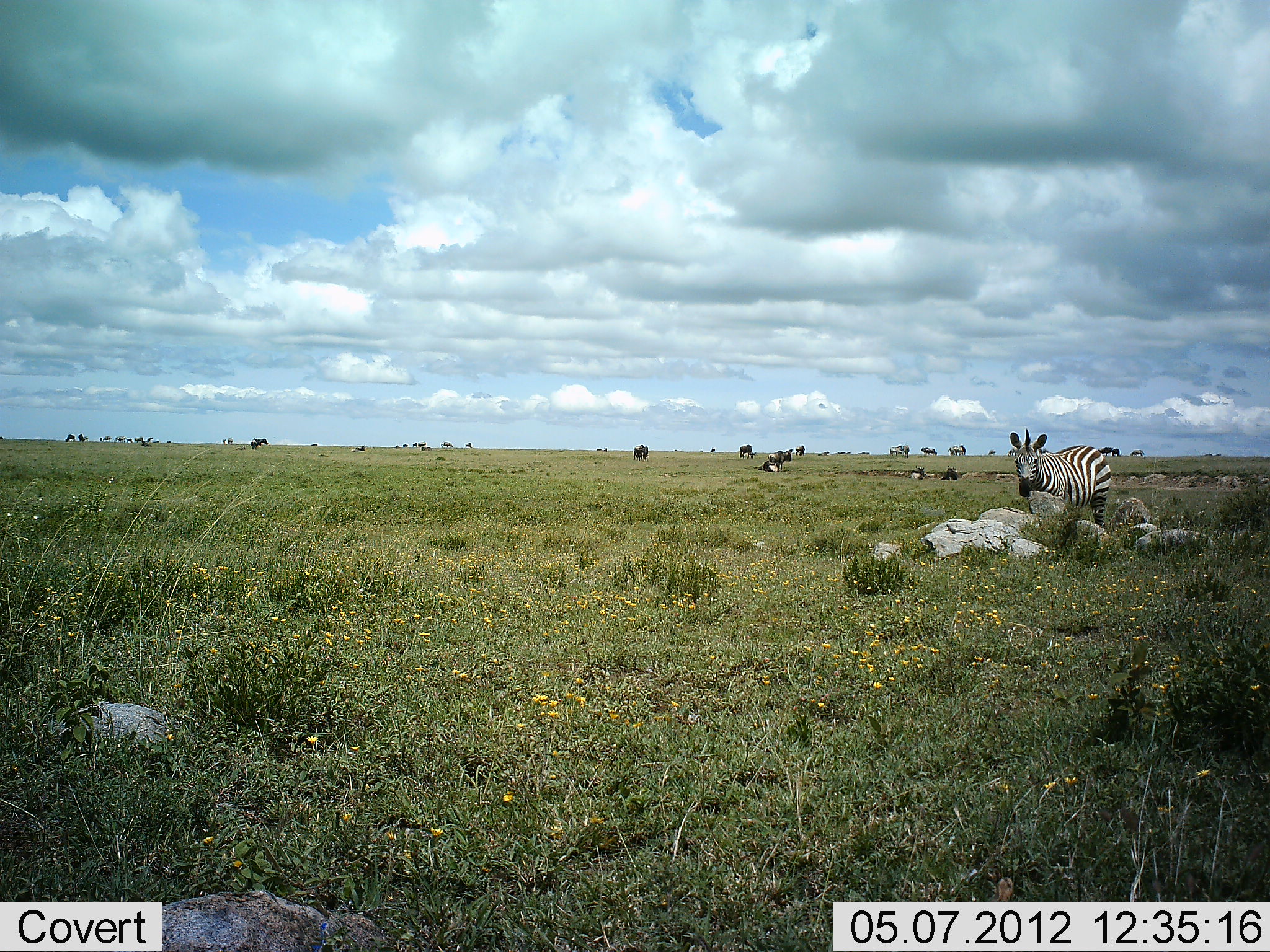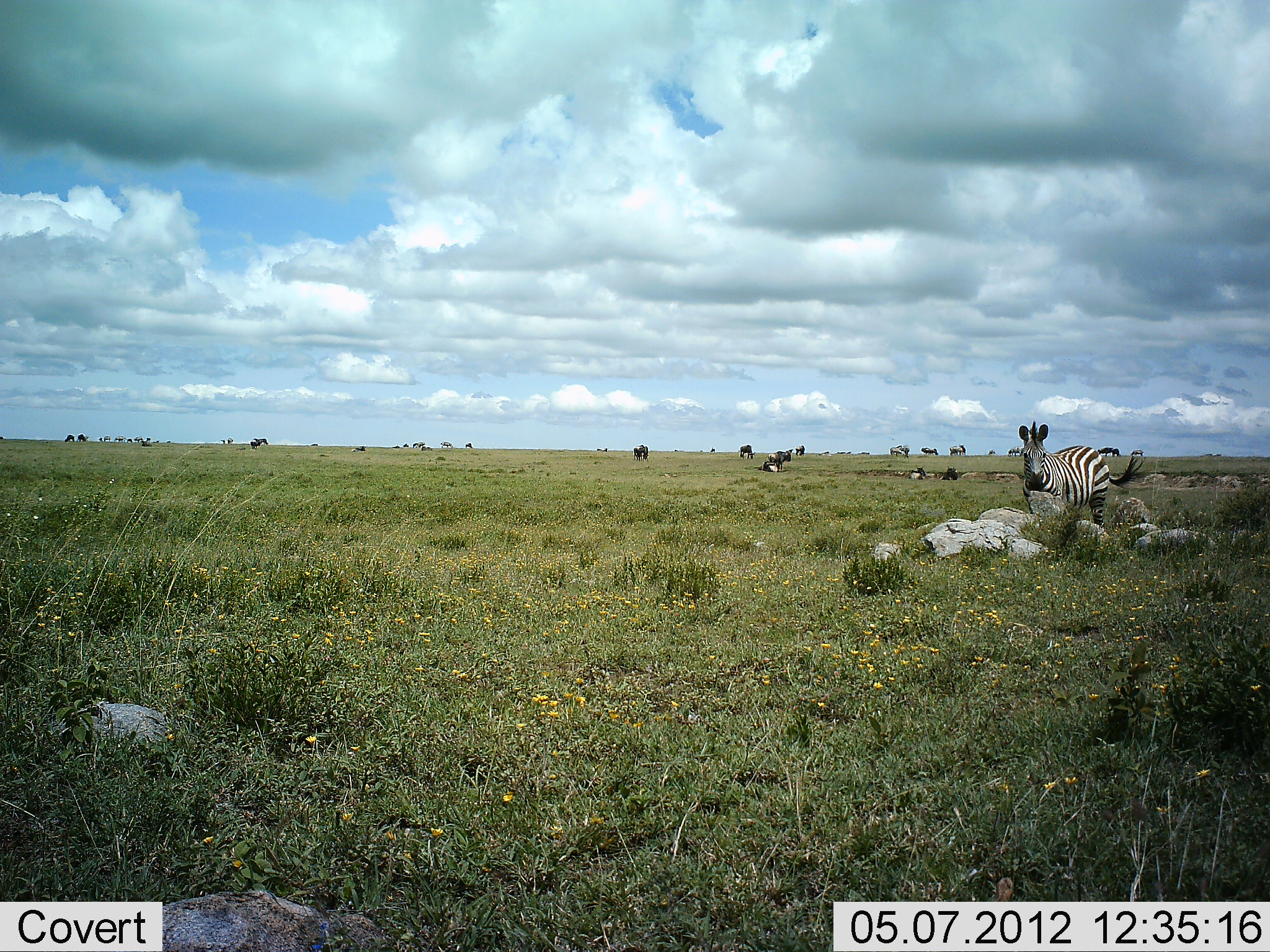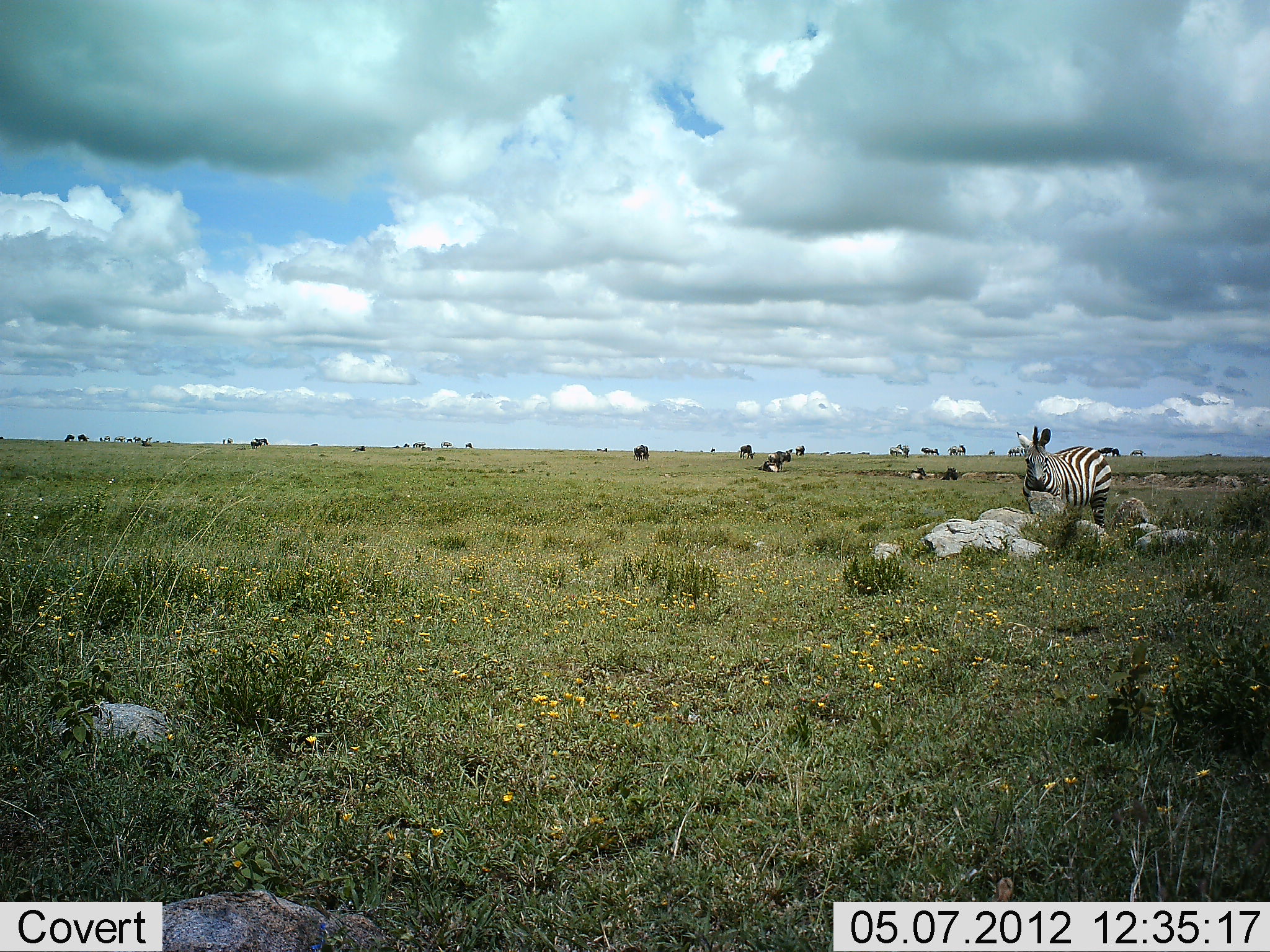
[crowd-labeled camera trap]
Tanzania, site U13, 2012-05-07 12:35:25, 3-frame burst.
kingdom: Animalia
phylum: Chordata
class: Mammalia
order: Perissodactyla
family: Equidae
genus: Equus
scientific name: Equus quagga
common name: plains zebra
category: zebra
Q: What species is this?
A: Zebra (plains zebra) (Equus quagga).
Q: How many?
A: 1.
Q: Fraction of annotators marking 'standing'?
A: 100%.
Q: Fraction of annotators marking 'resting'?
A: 8%.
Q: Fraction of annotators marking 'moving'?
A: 0%.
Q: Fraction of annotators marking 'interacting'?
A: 0%.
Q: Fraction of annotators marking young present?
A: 0%.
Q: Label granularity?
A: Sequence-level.